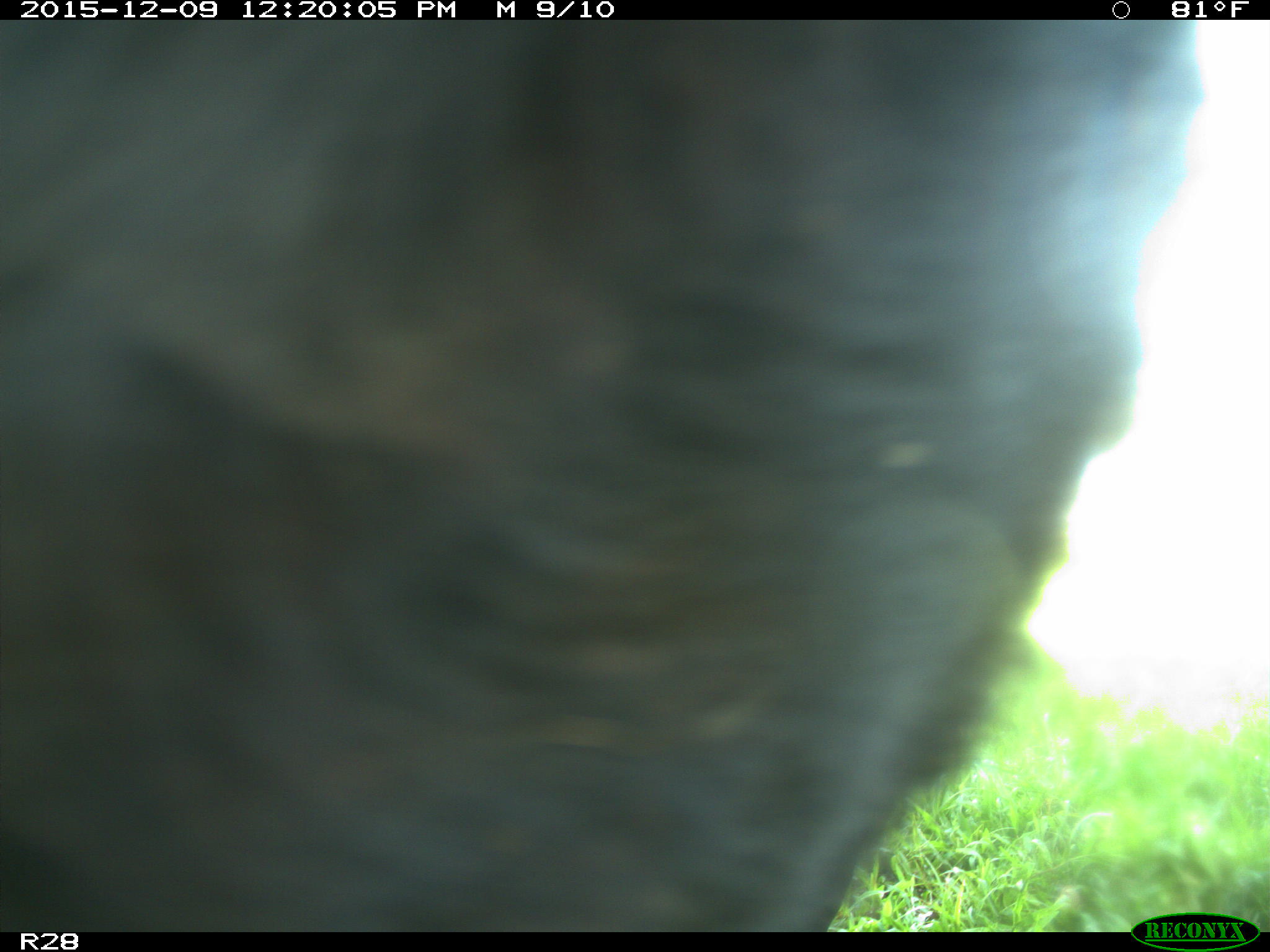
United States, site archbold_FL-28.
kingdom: Animalia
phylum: Chordata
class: Mammalia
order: Artiodactyla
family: Bovidae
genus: Bos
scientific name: Bos taurus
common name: domestic cow